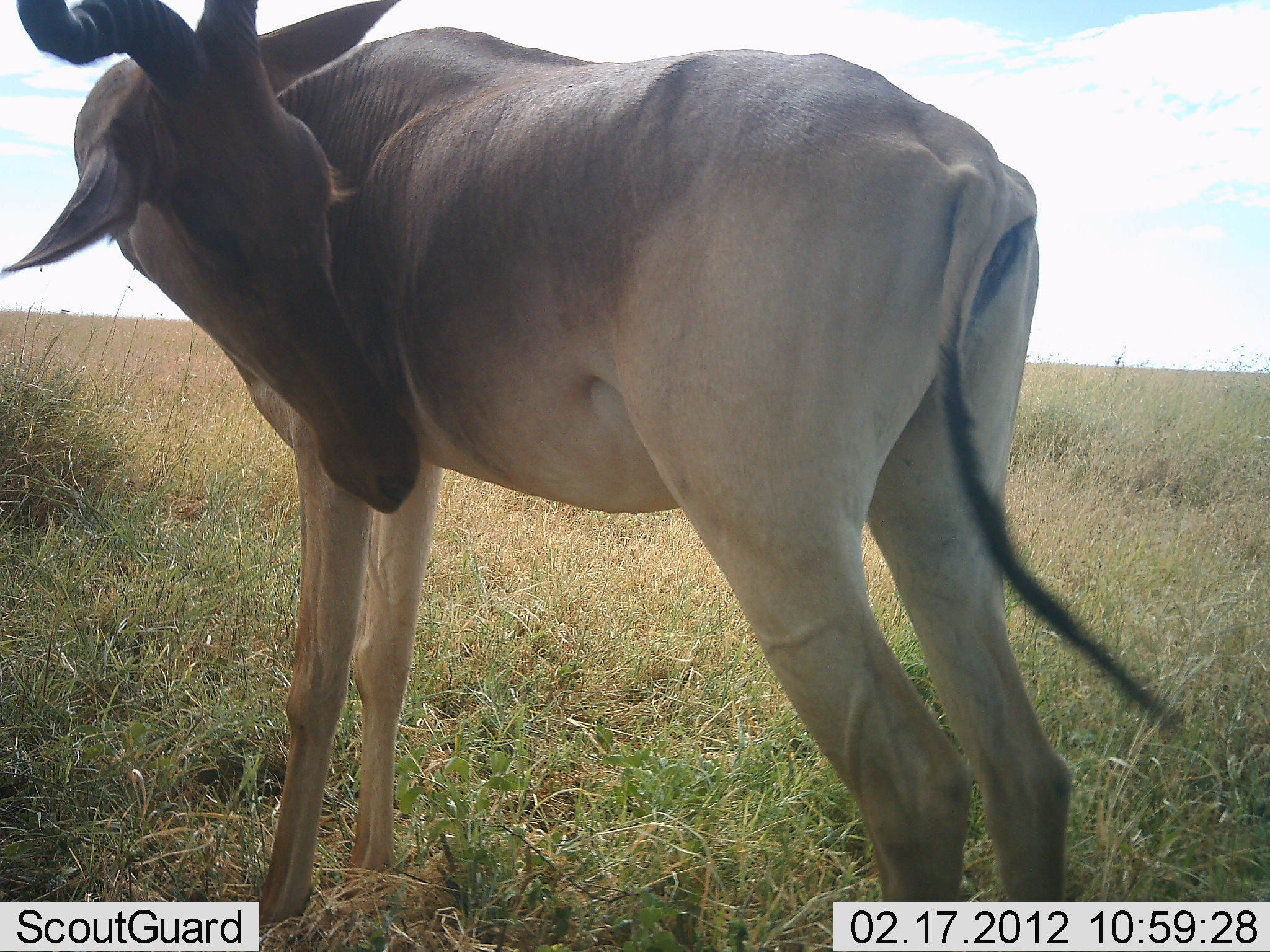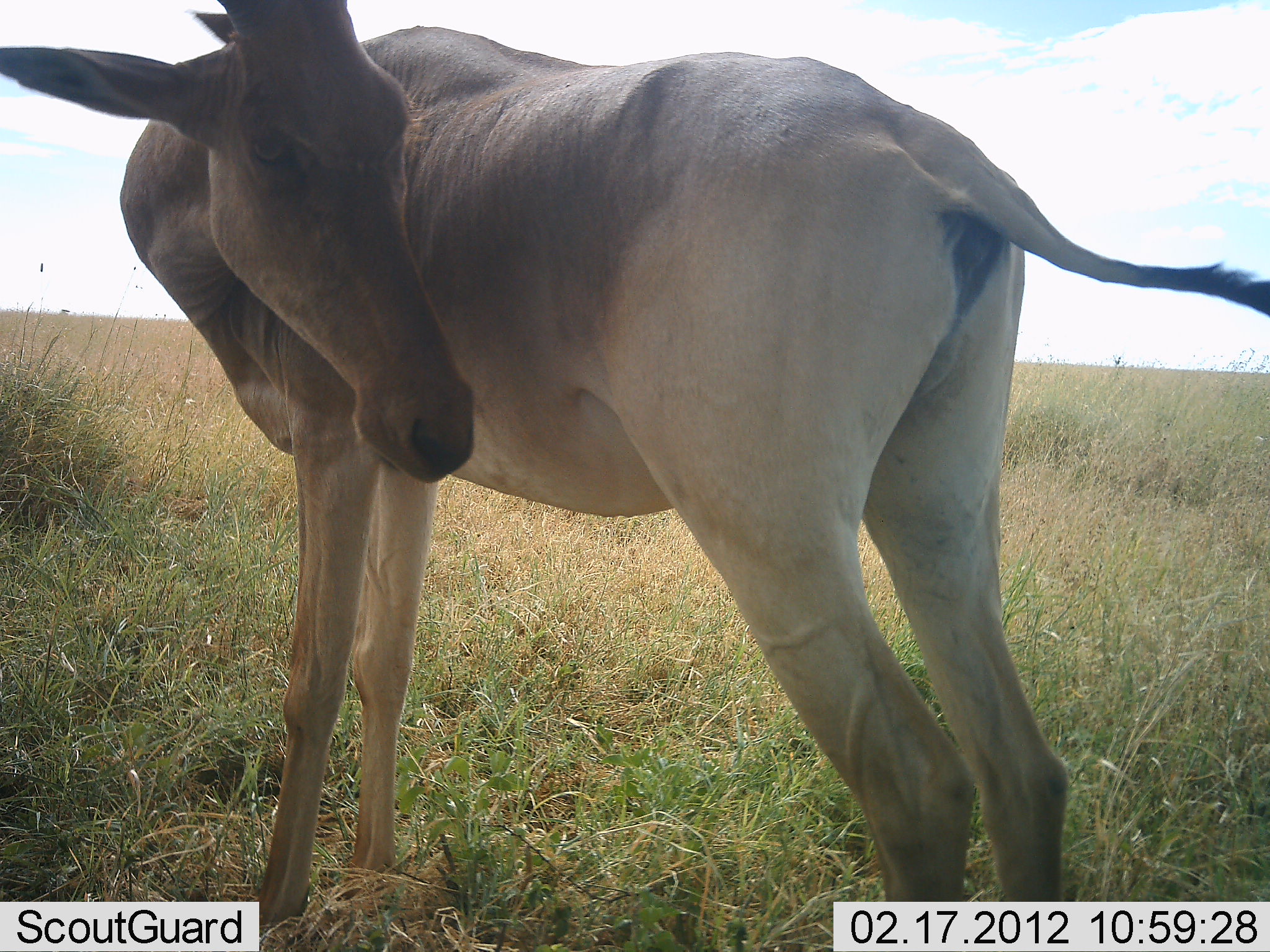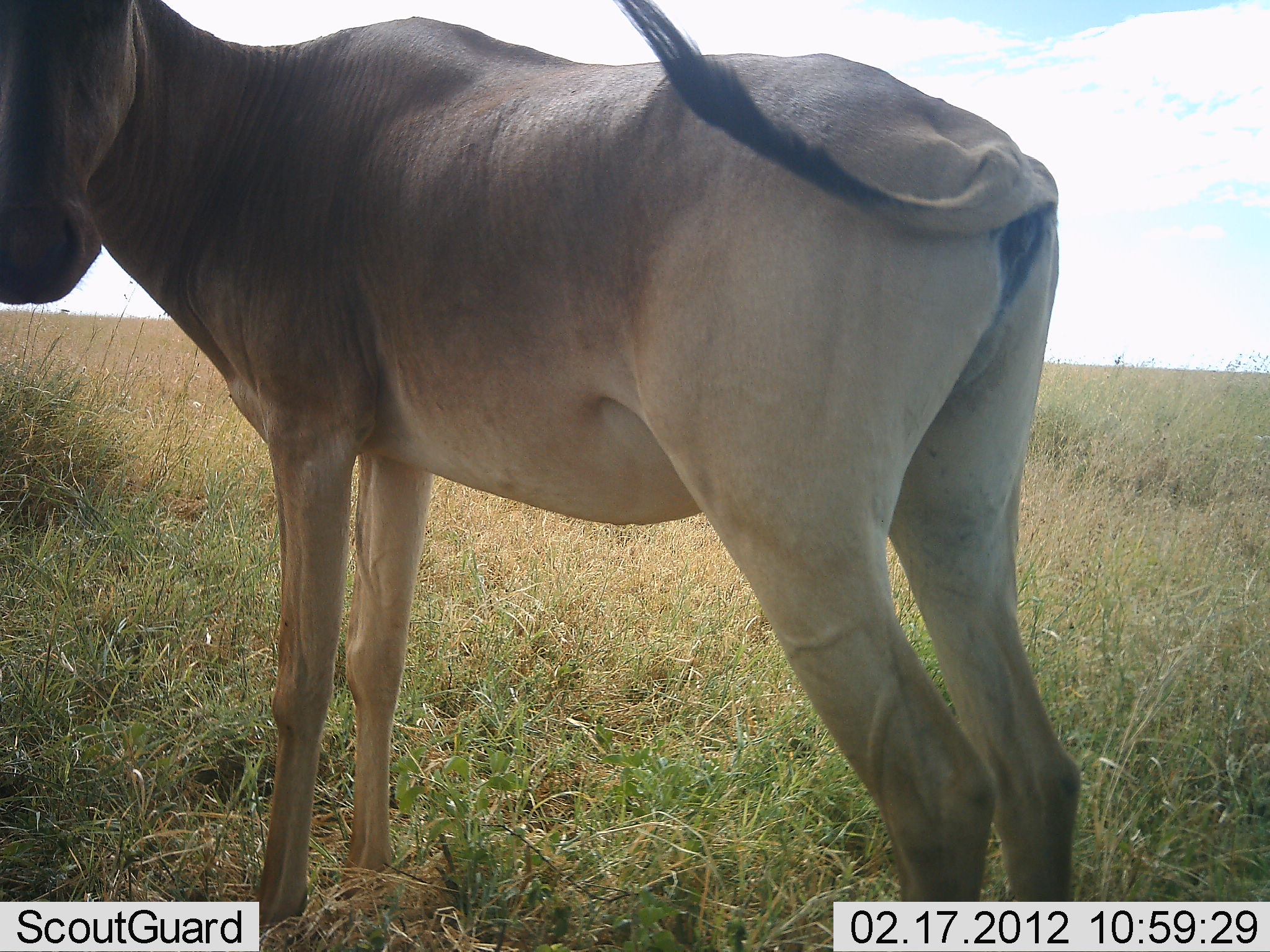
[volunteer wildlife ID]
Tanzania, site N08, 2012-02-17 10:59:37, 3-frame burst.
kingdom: Animalia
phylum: Chordata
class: Mammalia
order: Artiodactyla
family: Bovidae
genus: Alcelaphus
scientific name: Alcelaphus buselaphus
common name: hartebeest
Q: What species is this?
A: Hartebeest (Alcelaphus buselaphus).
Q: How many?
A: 1.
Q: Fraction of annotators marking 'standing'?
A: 96%.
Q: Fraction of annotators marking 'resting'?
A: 0%.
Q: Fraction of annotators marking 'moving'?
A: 0%.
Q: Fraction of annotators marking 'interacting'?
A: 4%.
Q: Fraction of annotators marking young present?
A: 4%.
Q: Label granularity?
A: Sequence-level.